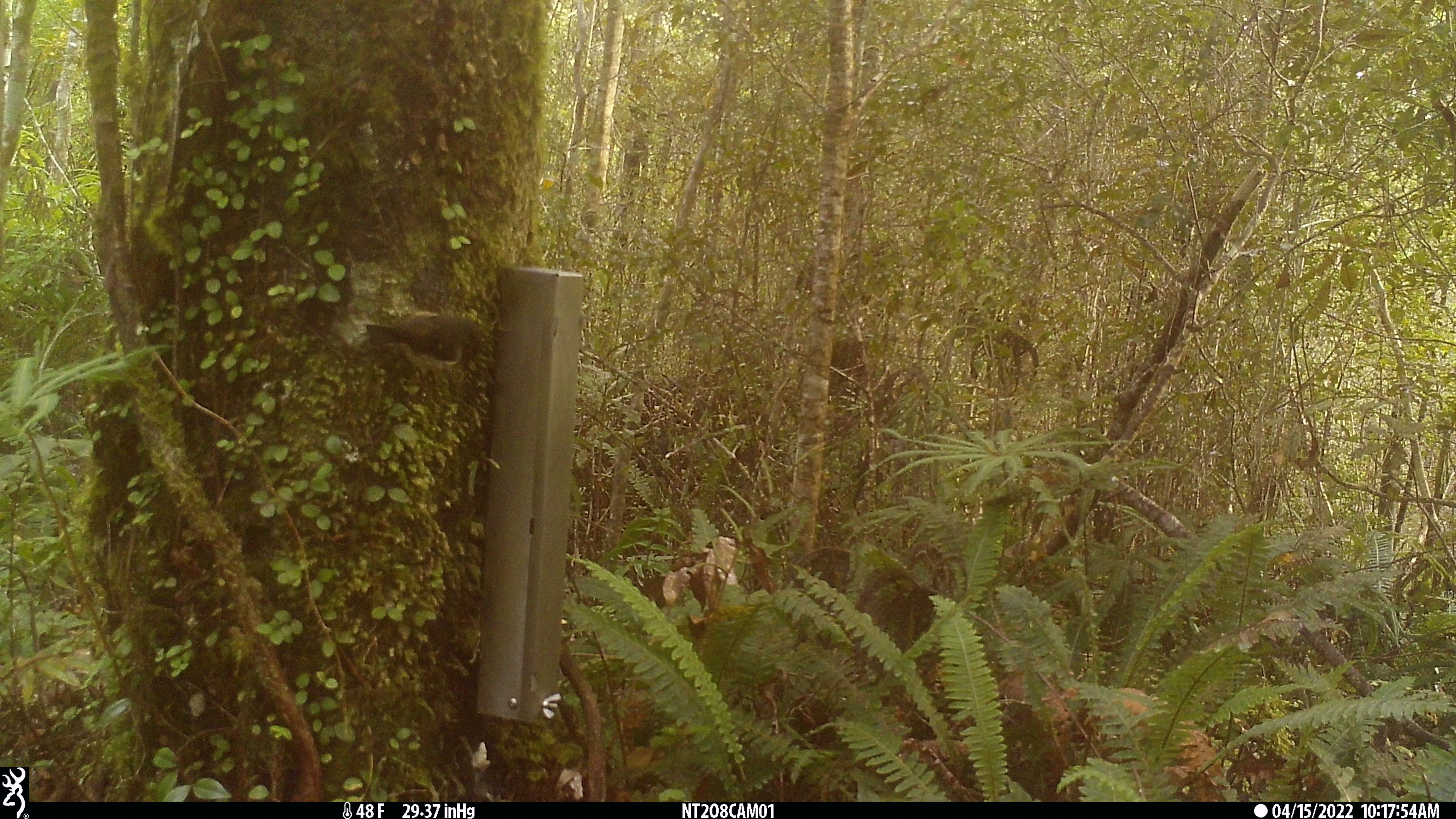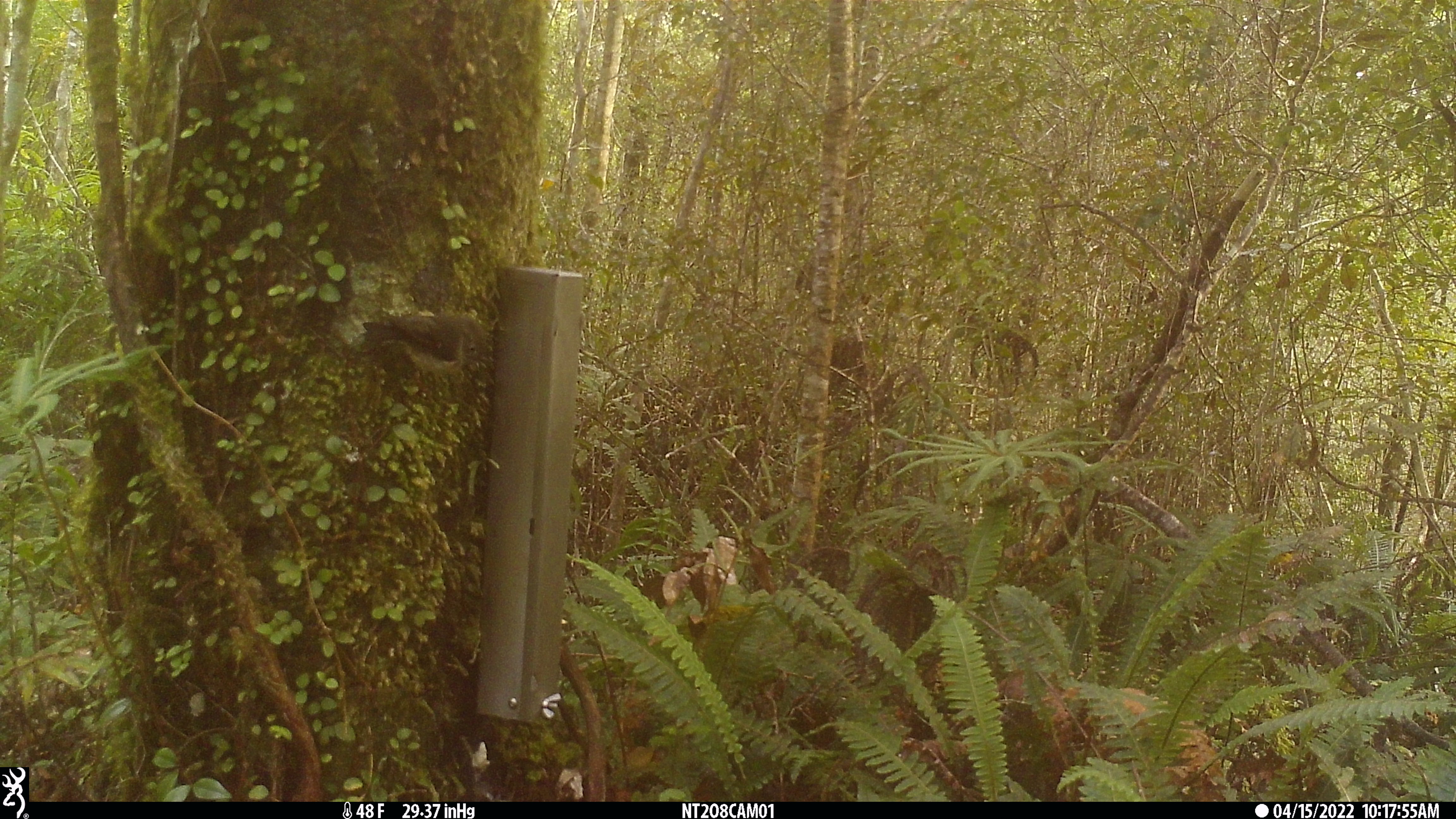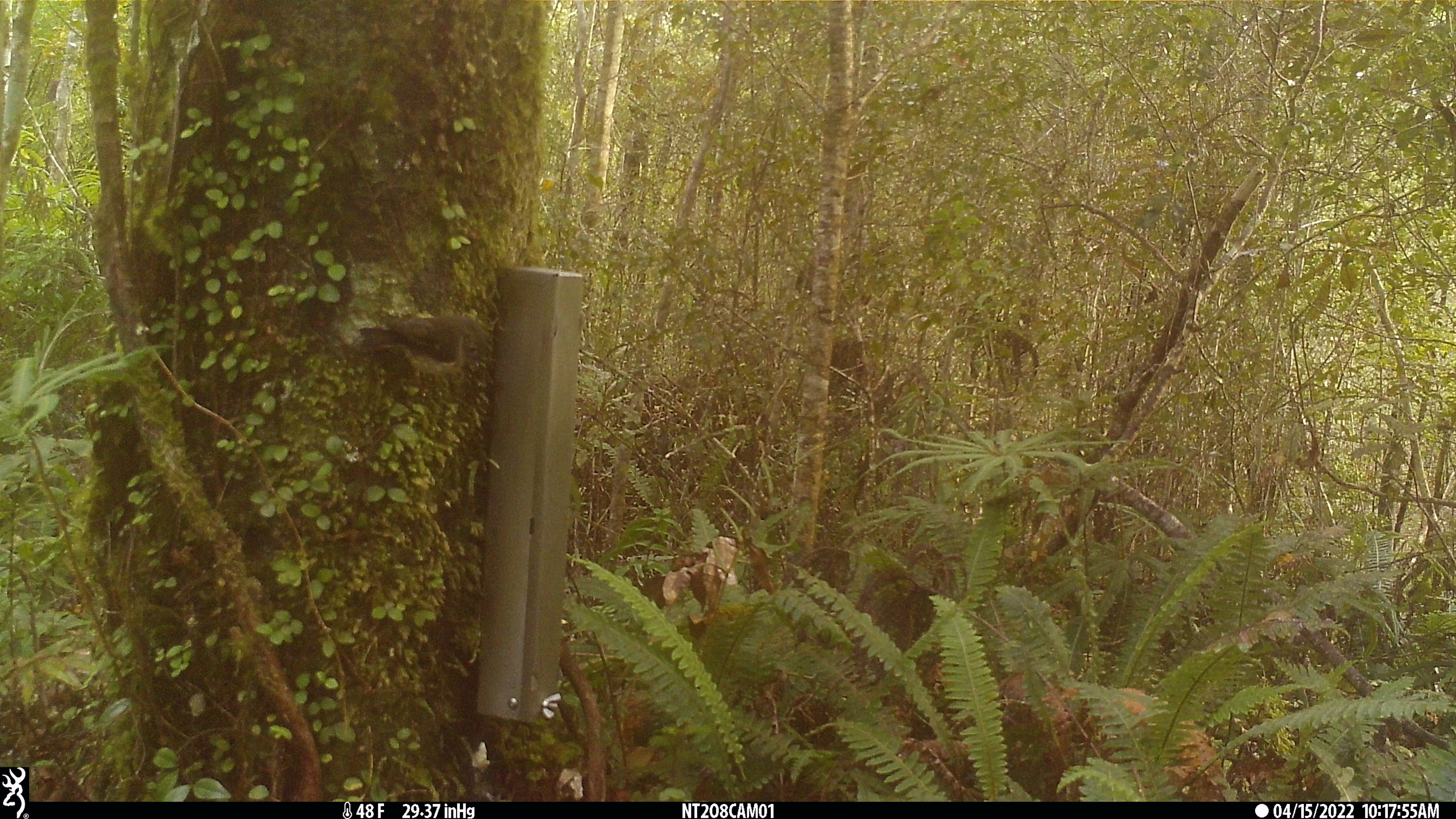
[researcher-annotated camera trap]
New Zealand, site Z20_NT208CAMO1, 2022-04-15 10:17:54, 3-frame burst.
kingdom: Animalia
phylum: Chordata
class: Aves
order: Passeriformes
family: Petroicidae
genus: Petroica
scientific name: Petroica macrocephala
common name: tomtit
Tomtit (Petroica macrocephala).